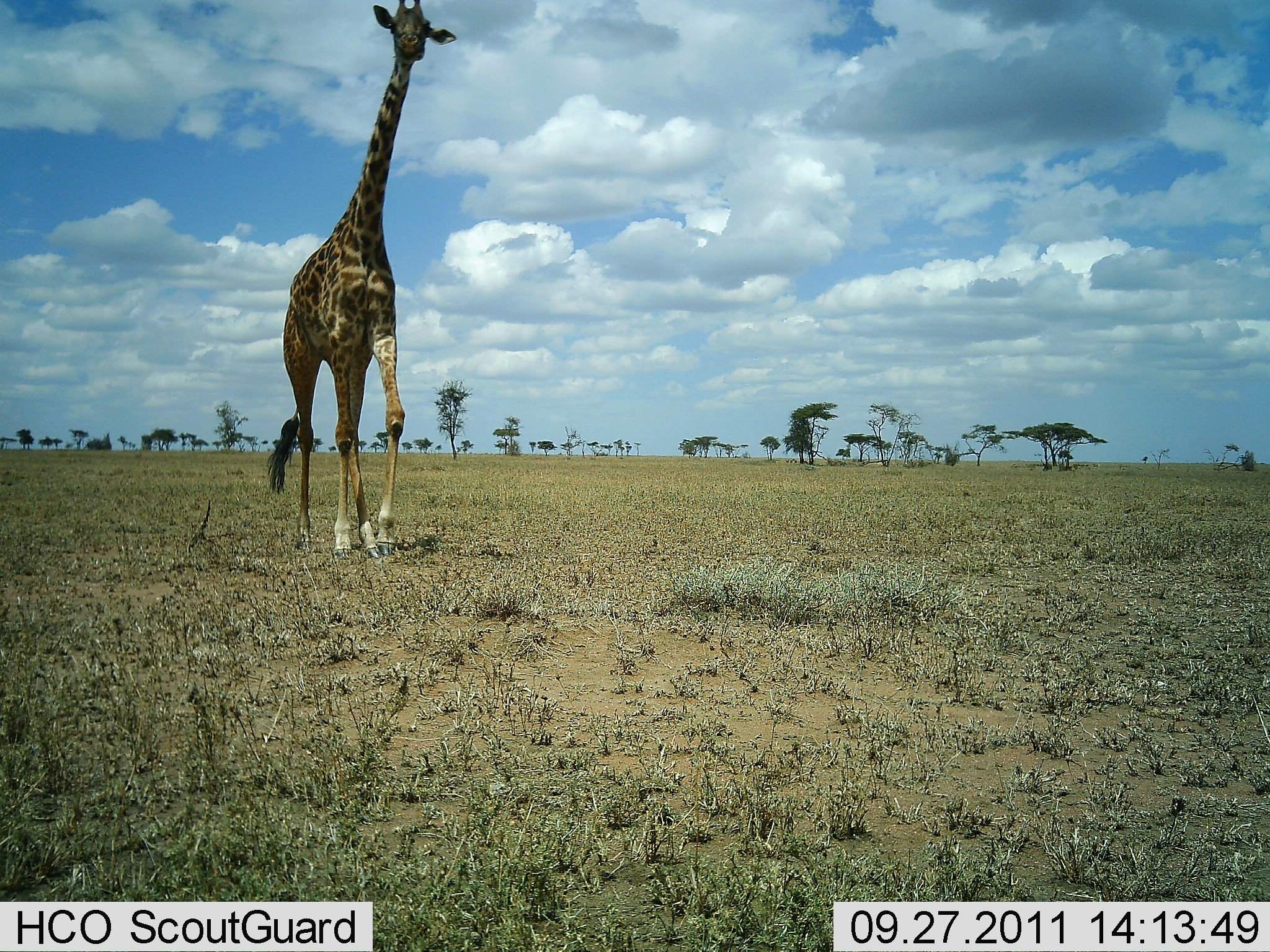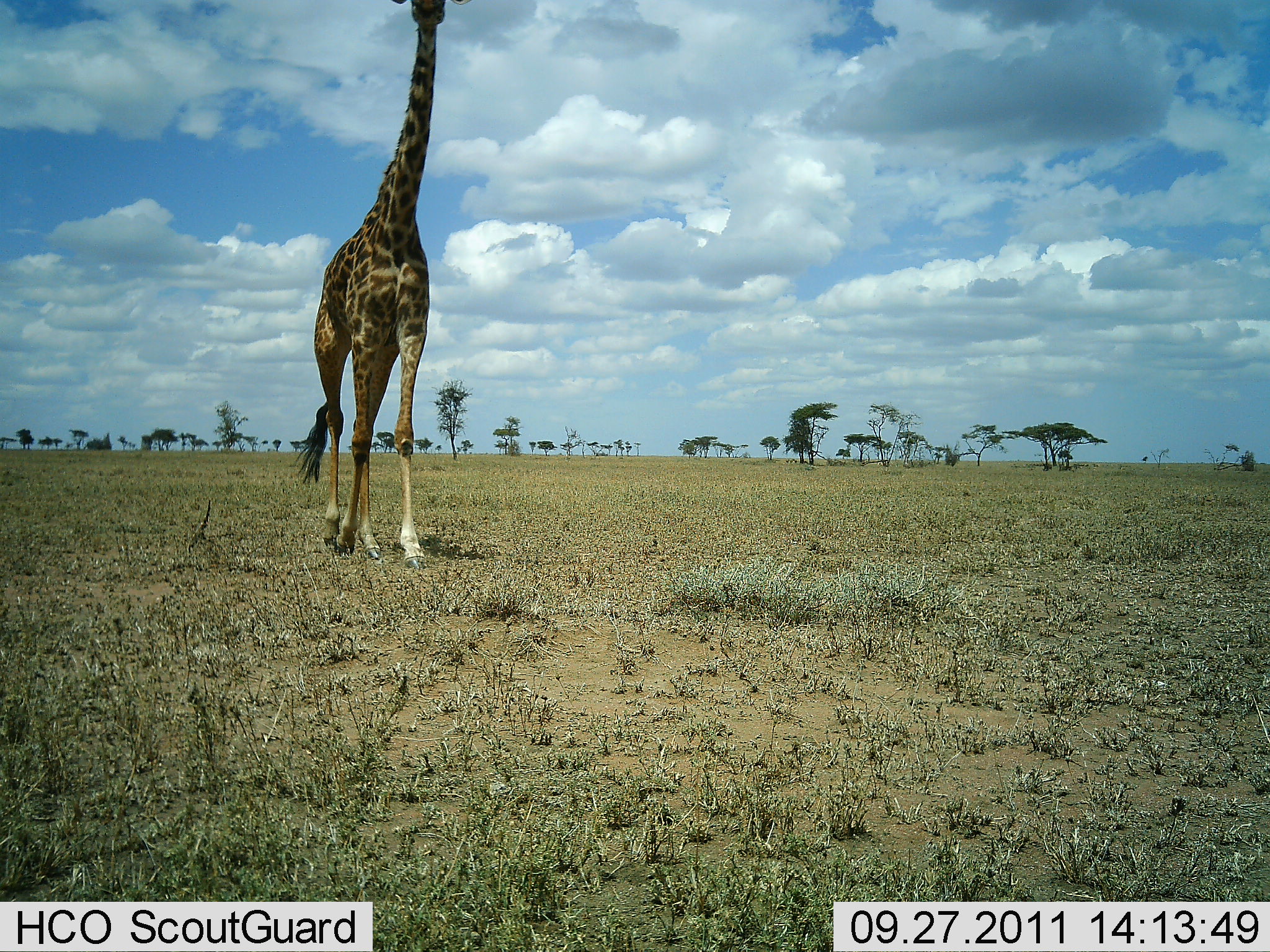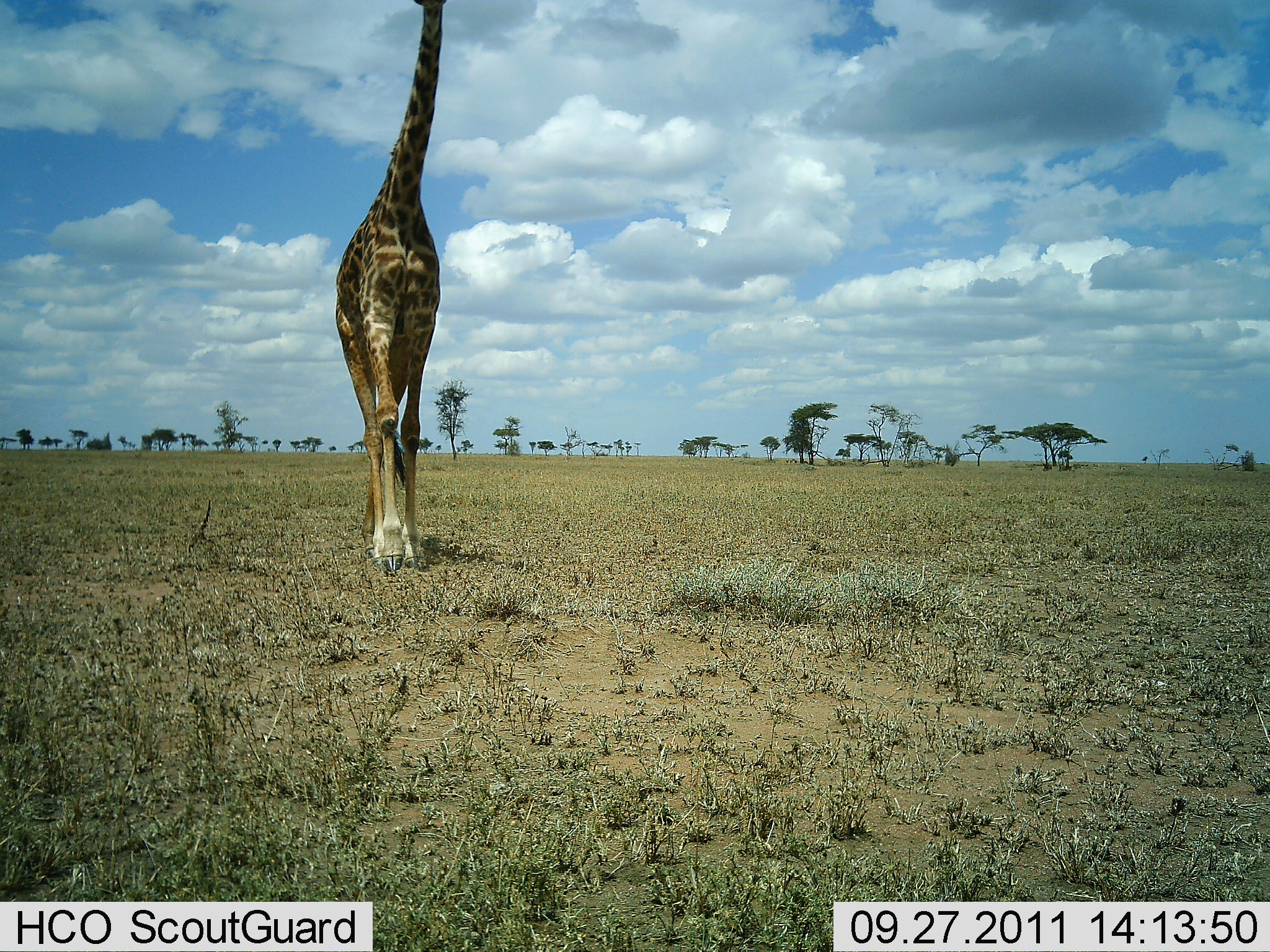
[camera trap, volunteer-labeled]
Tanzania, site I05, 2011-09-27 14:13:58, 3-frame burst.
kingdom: Animalia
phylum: Chordata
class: Mammalia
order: Artiodactyla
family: Giraffidae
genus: Giraffa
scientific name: Giraffa camelopardalis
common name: giraffe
Giraffe (Giraffa camelopardalis), count 1. Behavior (volunteer vote fractions): standing 8%, resting 0%, moving 92%, interacting 0%. Young present (vote fraction): 0%. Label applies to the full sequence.